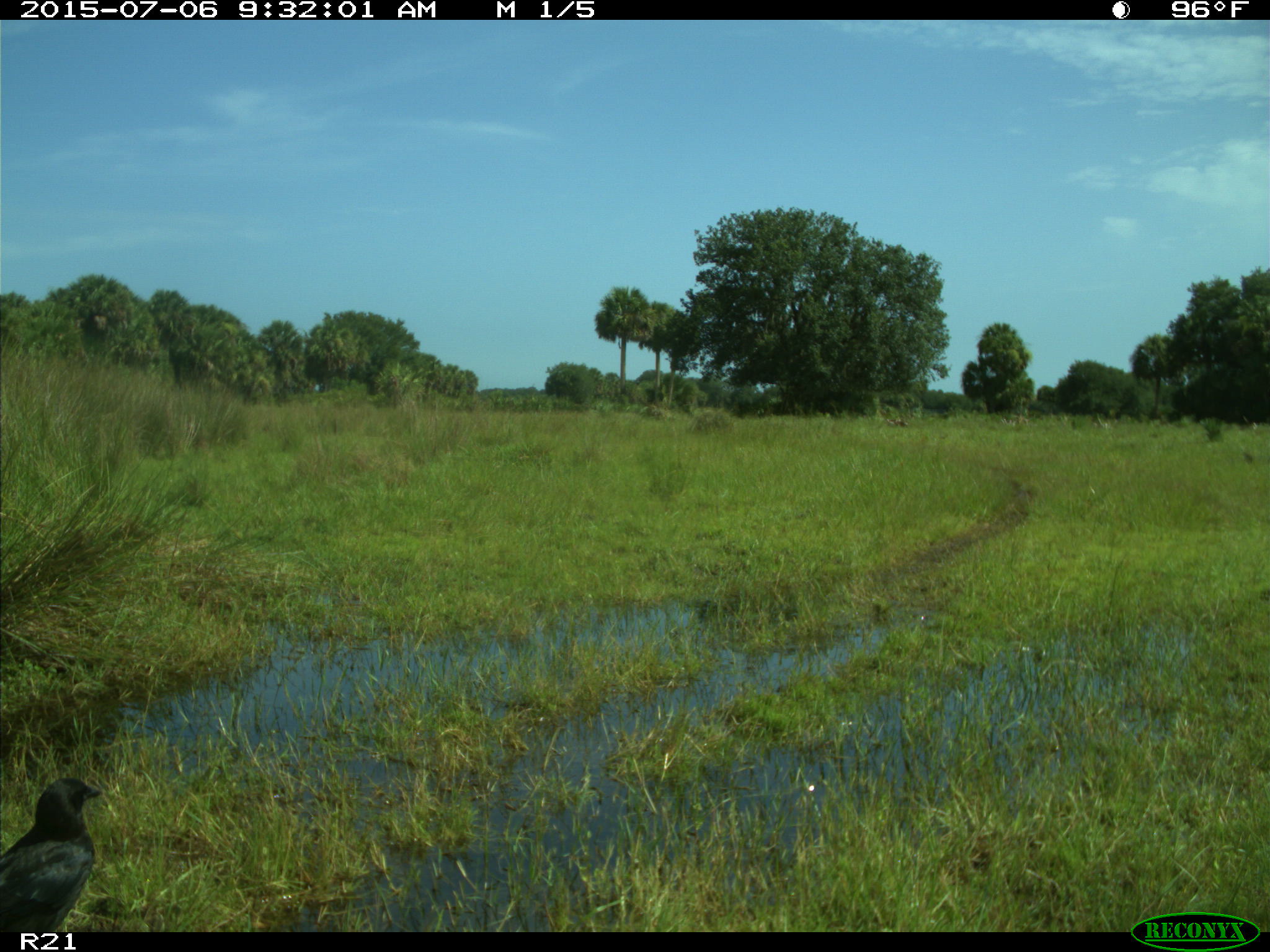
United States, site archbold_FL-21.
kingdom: Animalia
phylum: Chordata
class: Aves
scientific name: Aves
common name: birds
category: unidentified bird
Unidentified bird (birds) (Aves).